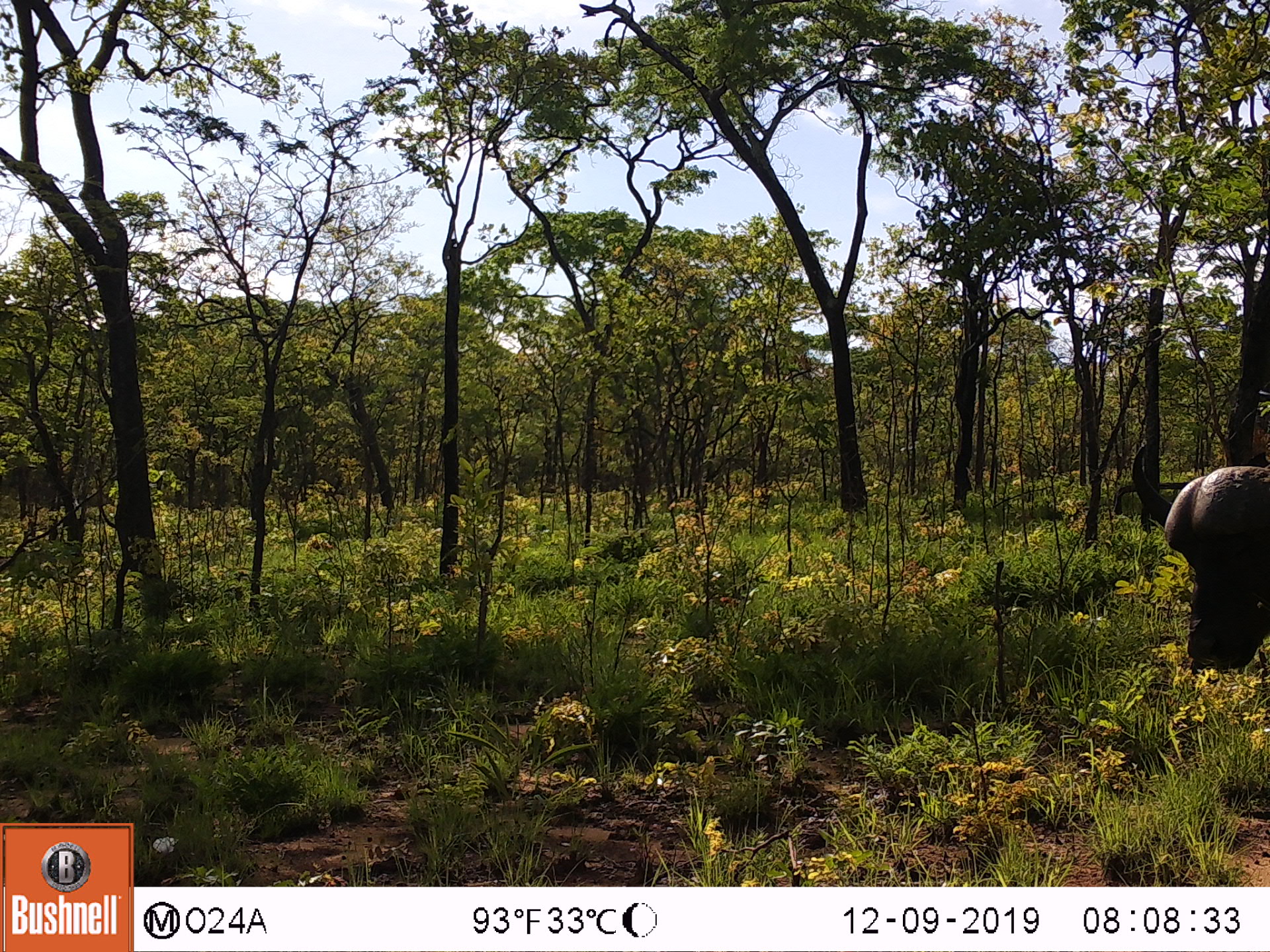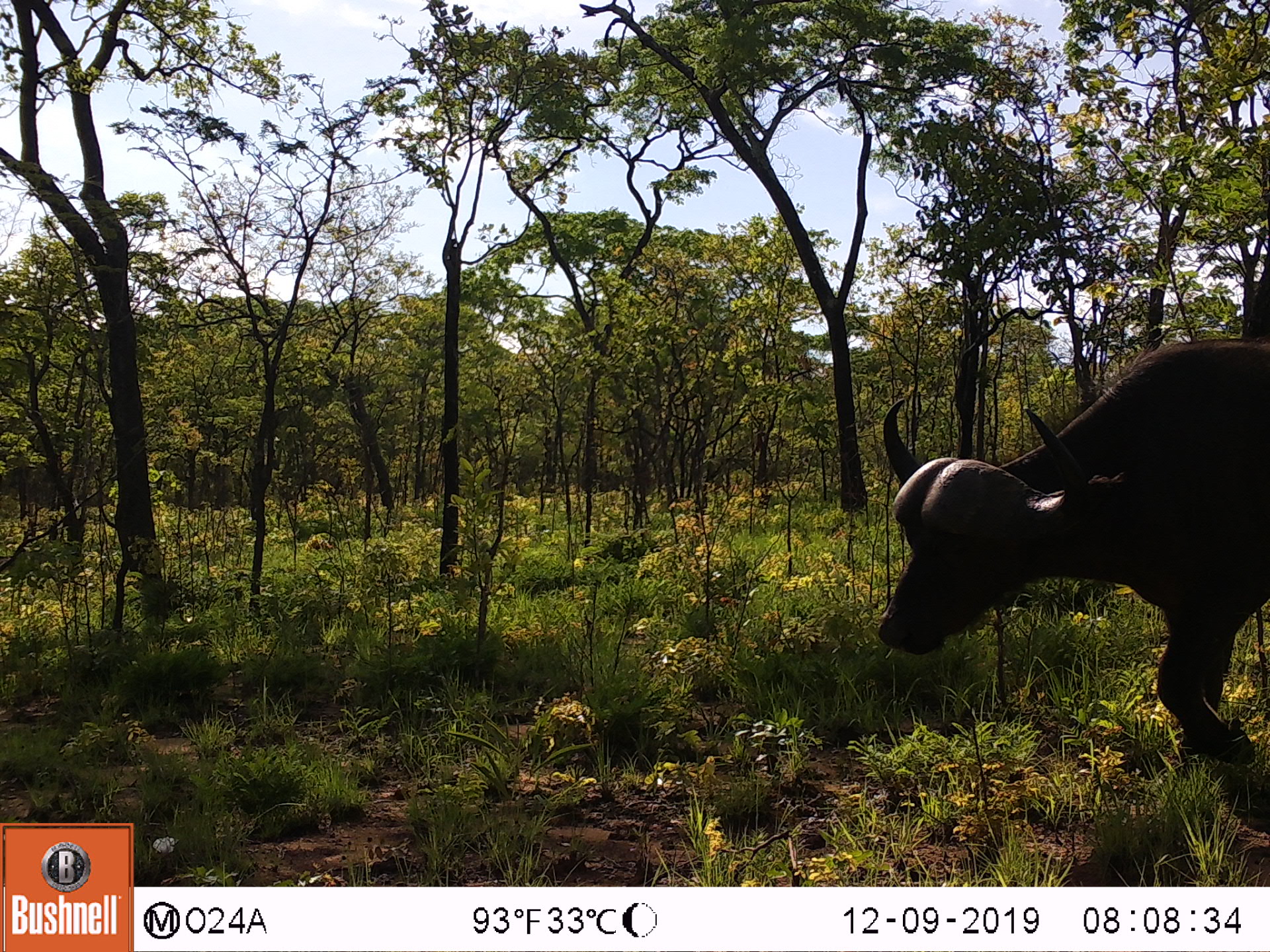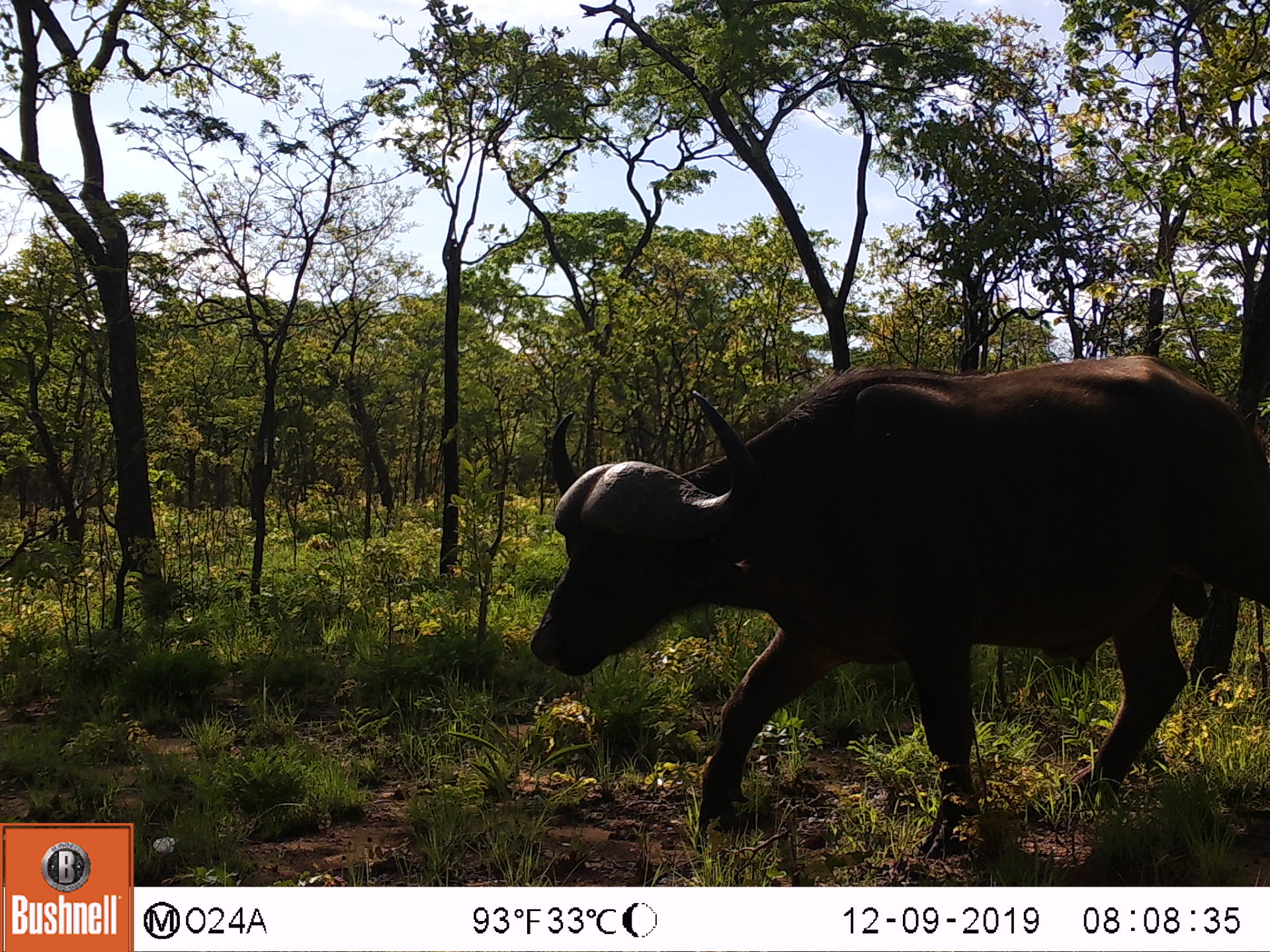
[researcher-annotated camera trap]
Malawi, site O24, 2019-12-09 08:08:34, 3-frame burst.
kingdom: Animalia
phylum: Chordata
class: Mammalia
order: Artiodactyla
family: Bovidae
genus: Syncerus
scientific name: Syncerus caffer caffer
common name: cape buffalo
Cape buffalo (Syncerus caffer caffer), count 1.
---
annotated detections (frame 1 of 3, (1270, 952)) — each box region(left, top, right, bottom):
cape buffalo: region(1124, 431, 1266, 674)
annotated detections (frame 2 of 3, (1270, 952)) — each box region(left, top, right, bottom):
cape buffalo: region(874, 328, 1268, 766)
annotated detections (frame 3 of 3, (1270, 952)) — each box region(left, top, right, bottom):
cape buffalo: region(524, 339, 1268, 864)